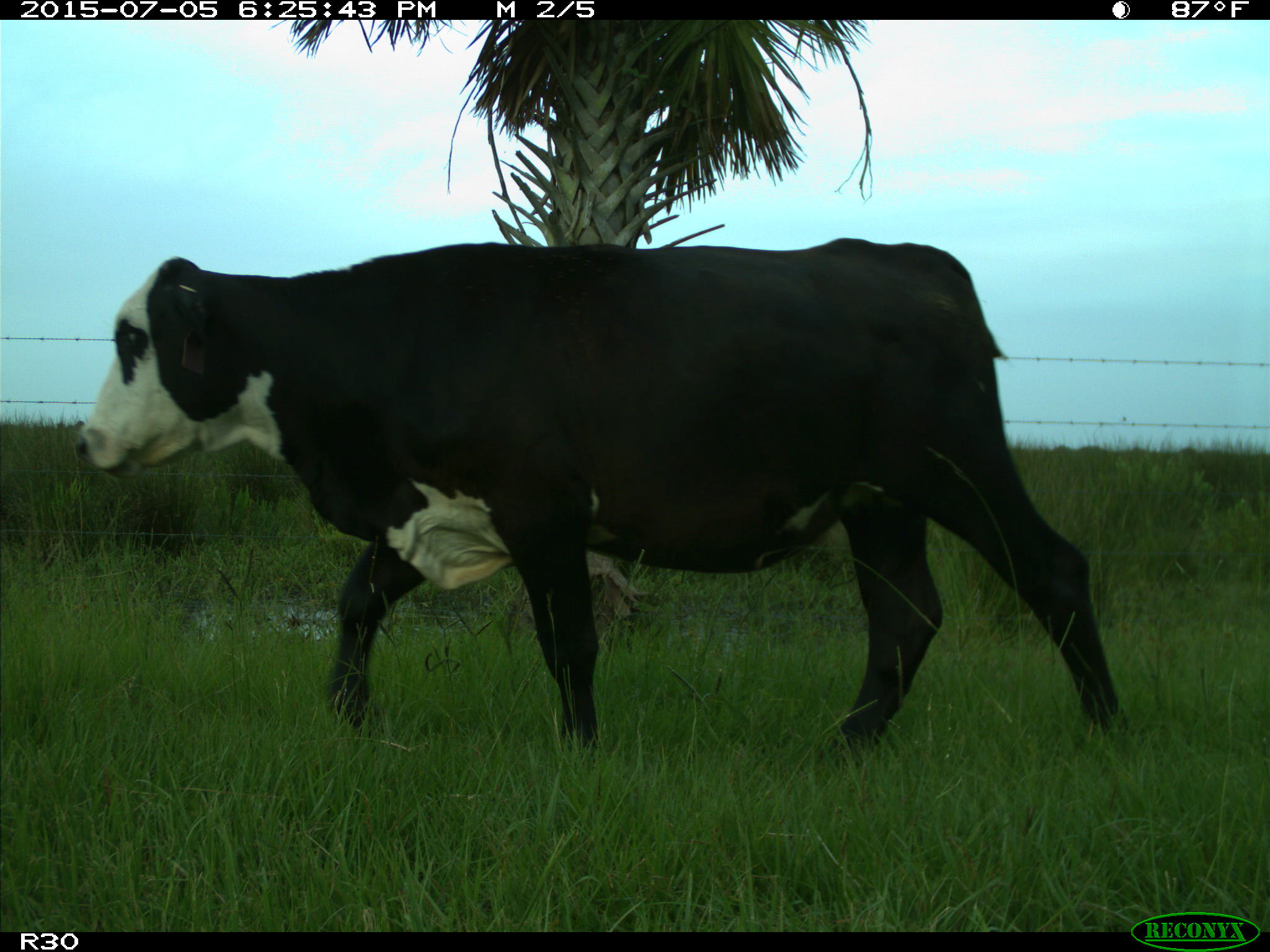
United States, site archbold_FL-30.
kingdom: Animalia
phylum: Chordata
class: Mammalia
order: Artiodactyla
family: Bovidae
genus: Bos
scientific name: Bos taurus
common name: domestic cow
Bos taurus (domestic cow).